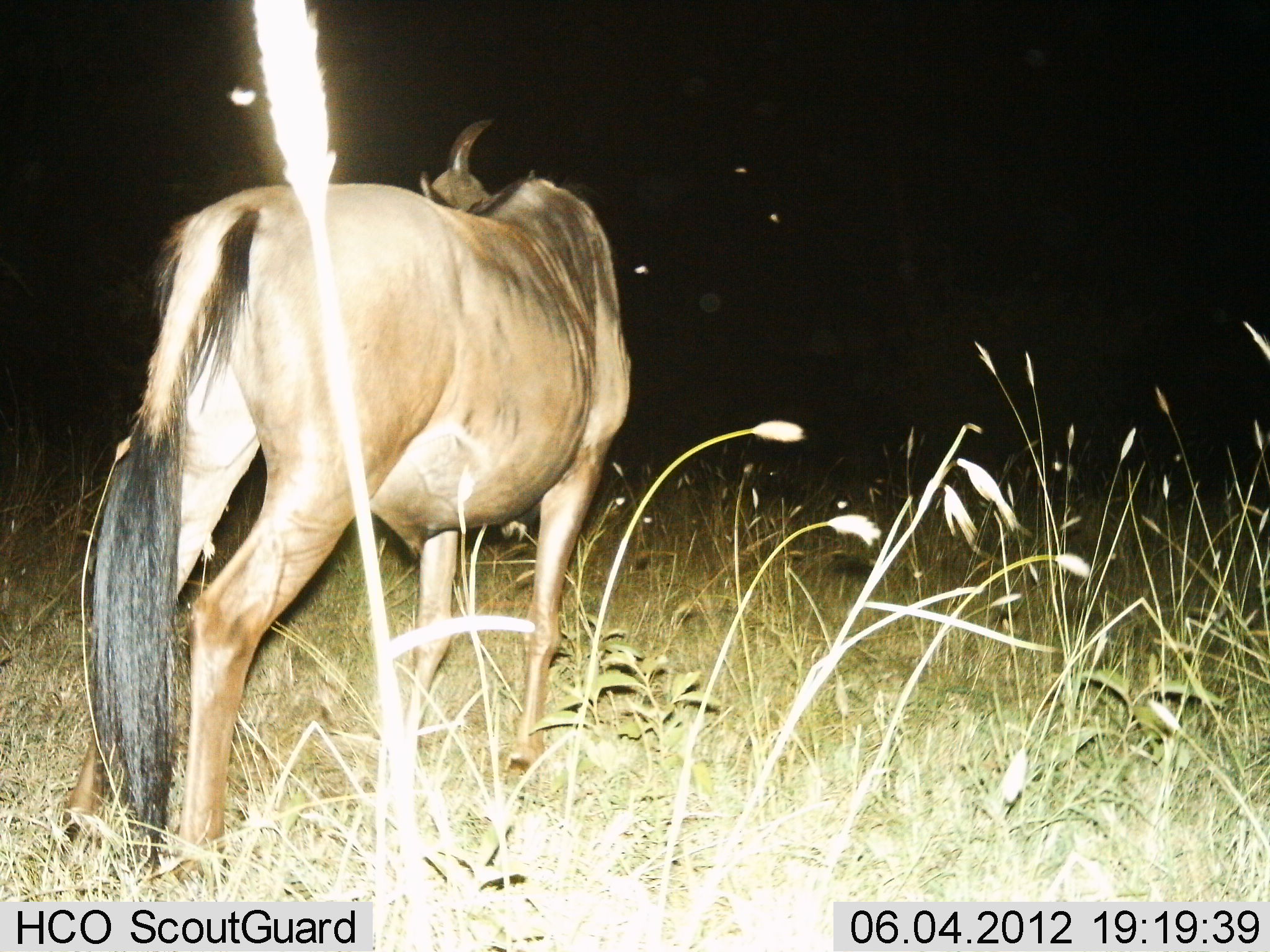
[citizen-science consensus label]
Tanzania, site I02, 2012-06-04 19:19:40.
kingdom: Animalia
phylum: Chordata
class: Mammalia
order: Artiodactyla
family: Bovidae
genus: Connochaetes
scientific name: Connochaetes taurinus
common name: blue wildebeest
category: wildebeest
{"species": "wildebeest (blue wildebeest) (Connochaetes taurinus)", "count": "1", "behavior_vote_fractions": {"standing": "100%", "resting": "0%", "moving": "0%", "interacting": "0%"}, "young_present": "0%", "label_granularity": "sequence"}